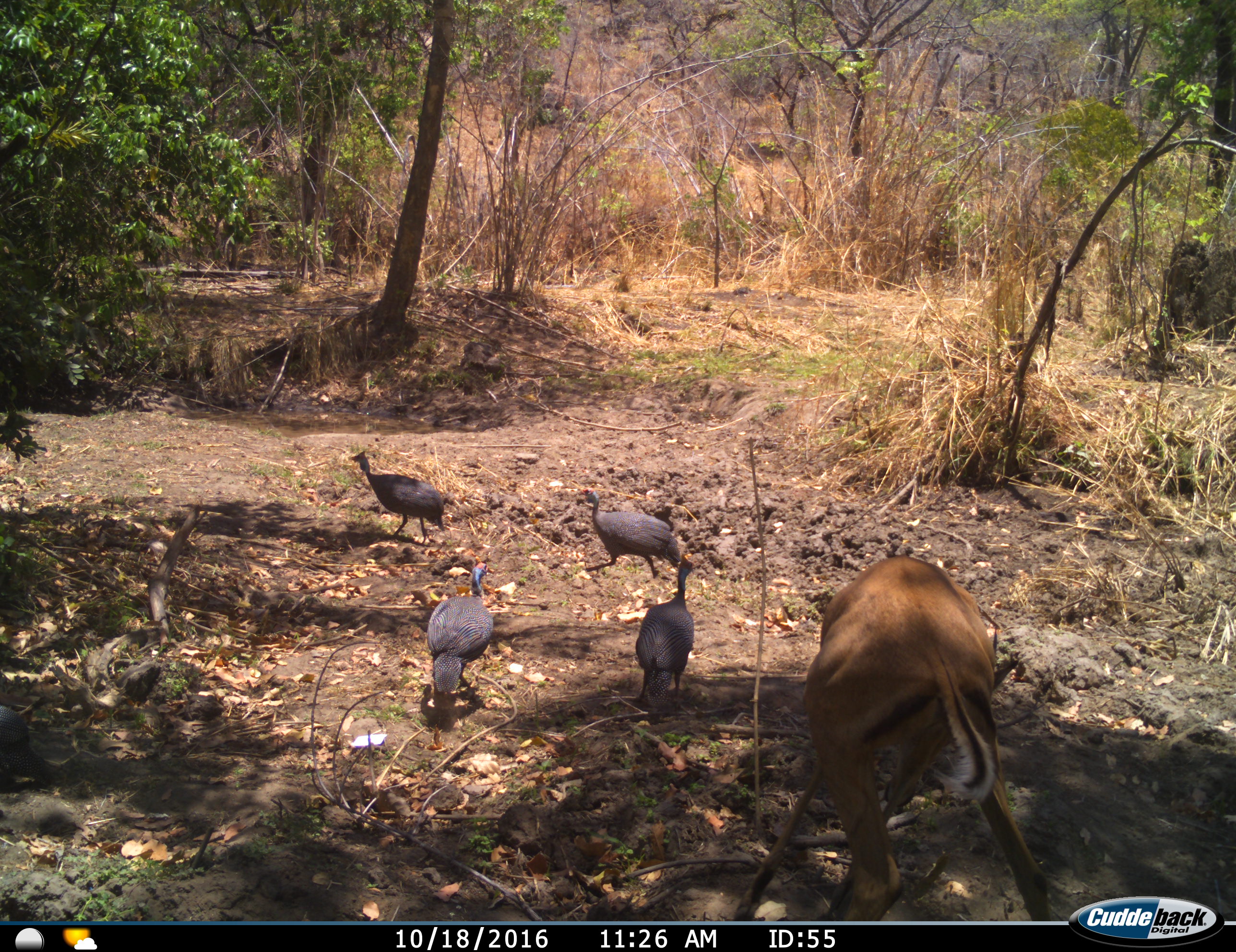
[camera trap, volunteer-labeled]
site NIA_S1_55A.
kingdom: Animalia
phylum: Chordata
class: Aves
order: Galliformes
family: Numididae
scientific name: Numididae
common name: guineafowl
Guineafowl (Numididae), count 4. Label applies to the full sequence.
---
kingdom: Animalia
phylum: Chordata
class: Mammalia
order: Artiodactyla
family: Bovidae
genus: Aepyceros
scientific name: Aepyceros melampus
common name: impala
Impala (Aepyceros melampus), count 1. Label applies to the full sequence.